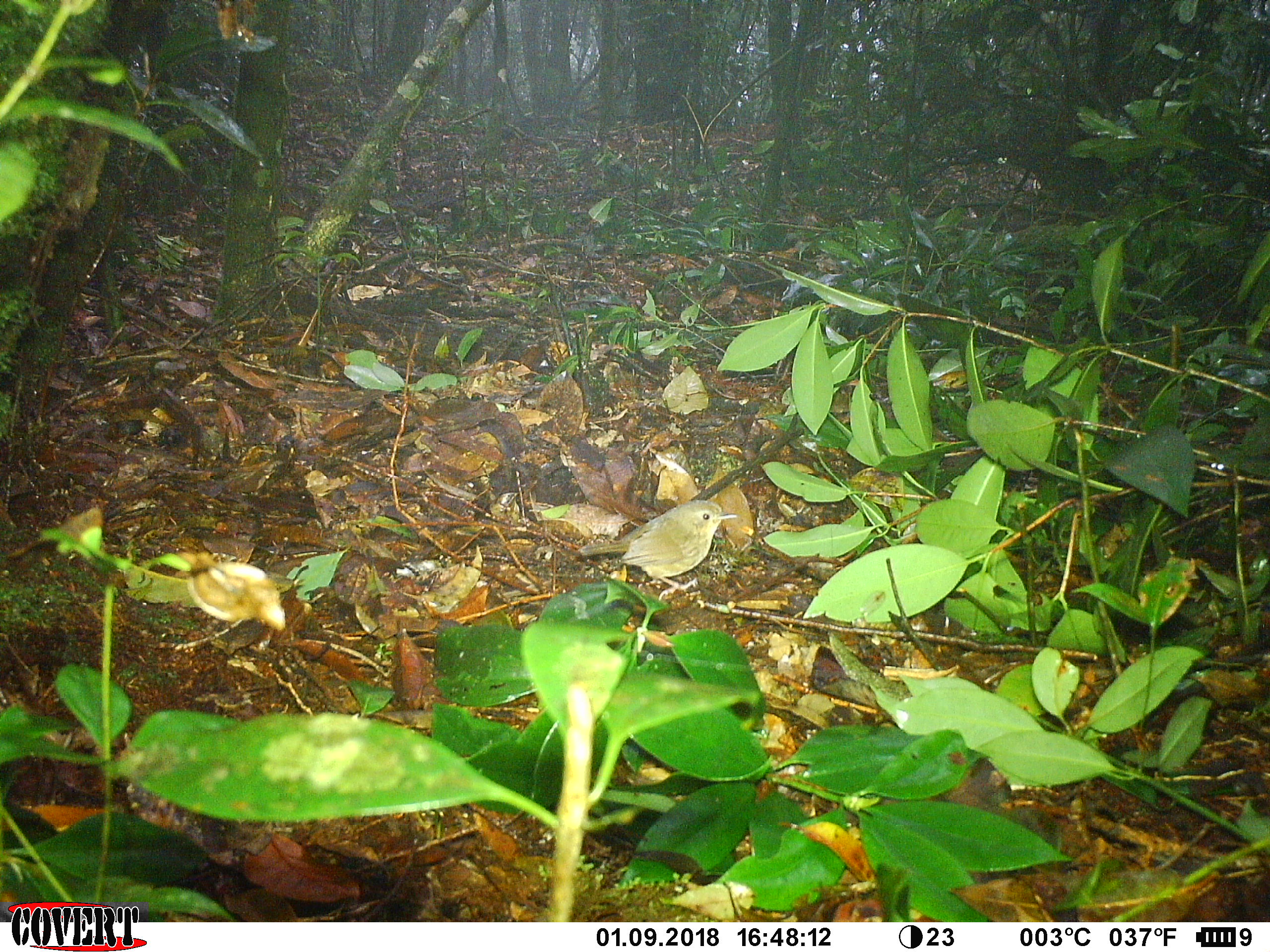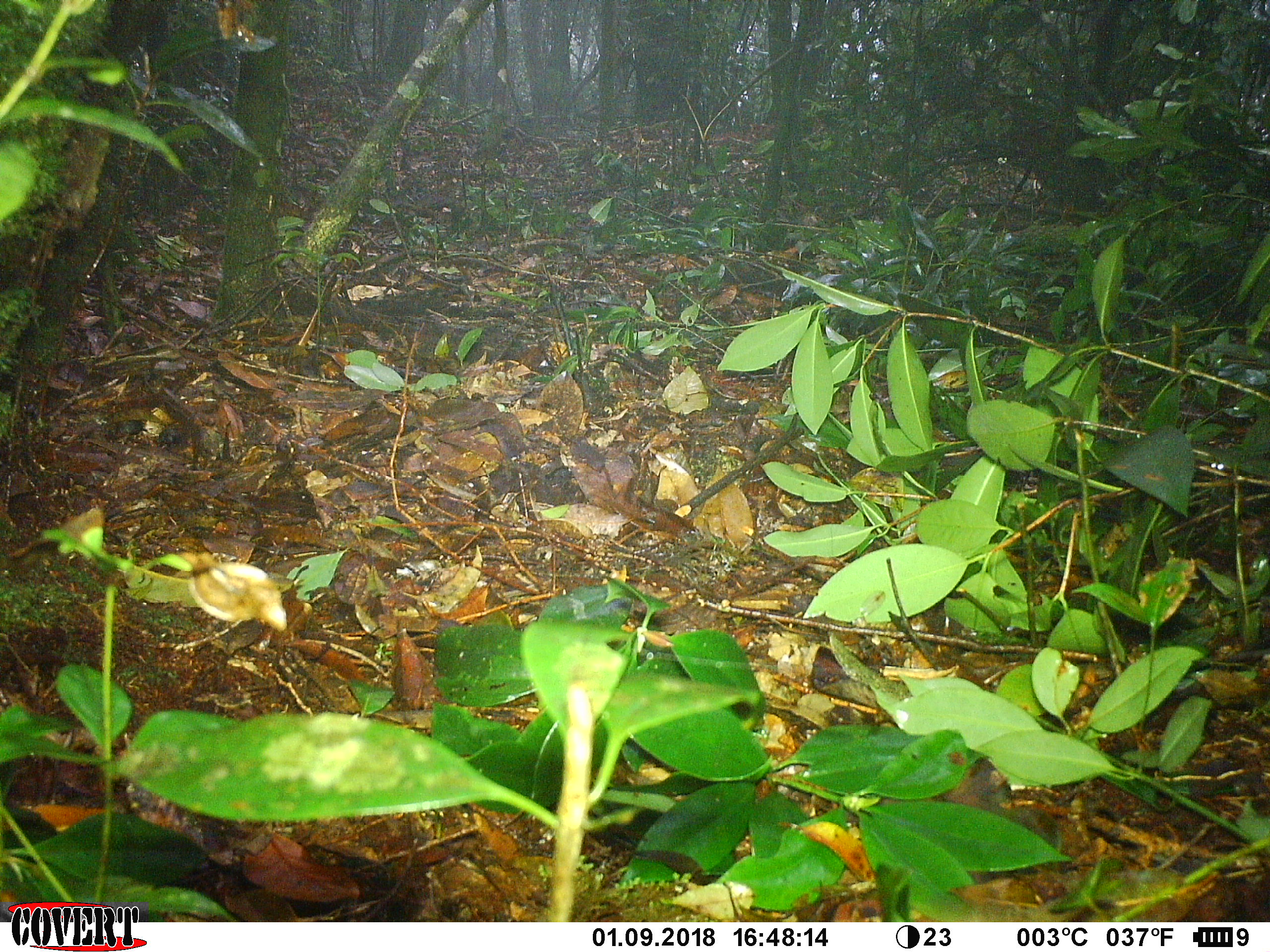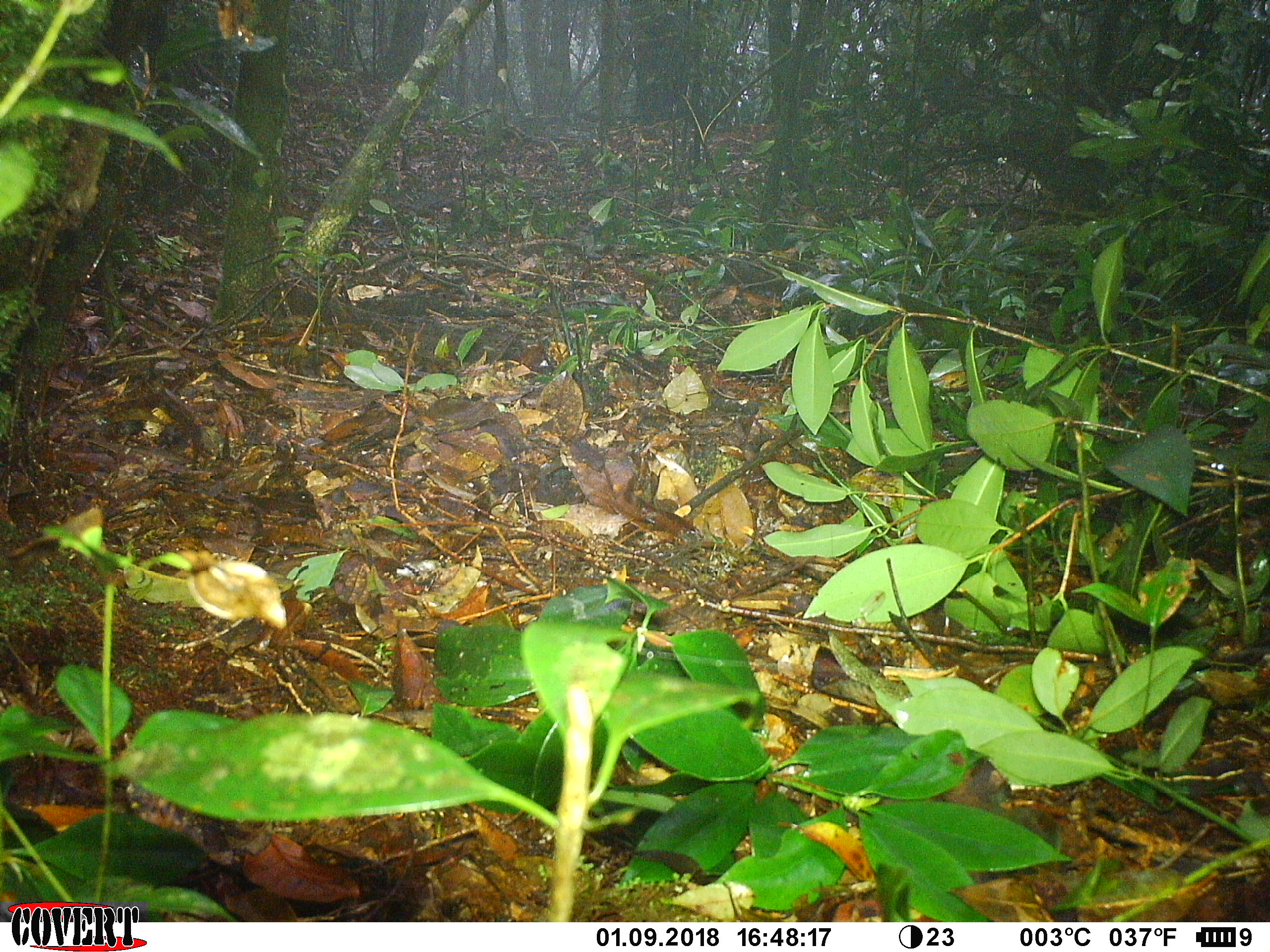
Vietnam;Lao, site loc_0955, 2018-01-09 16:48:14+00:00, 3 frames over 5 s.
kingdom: Animalia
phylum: Chordata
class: Aves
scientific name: Aves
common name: bird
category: unidentified bird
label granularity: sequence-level